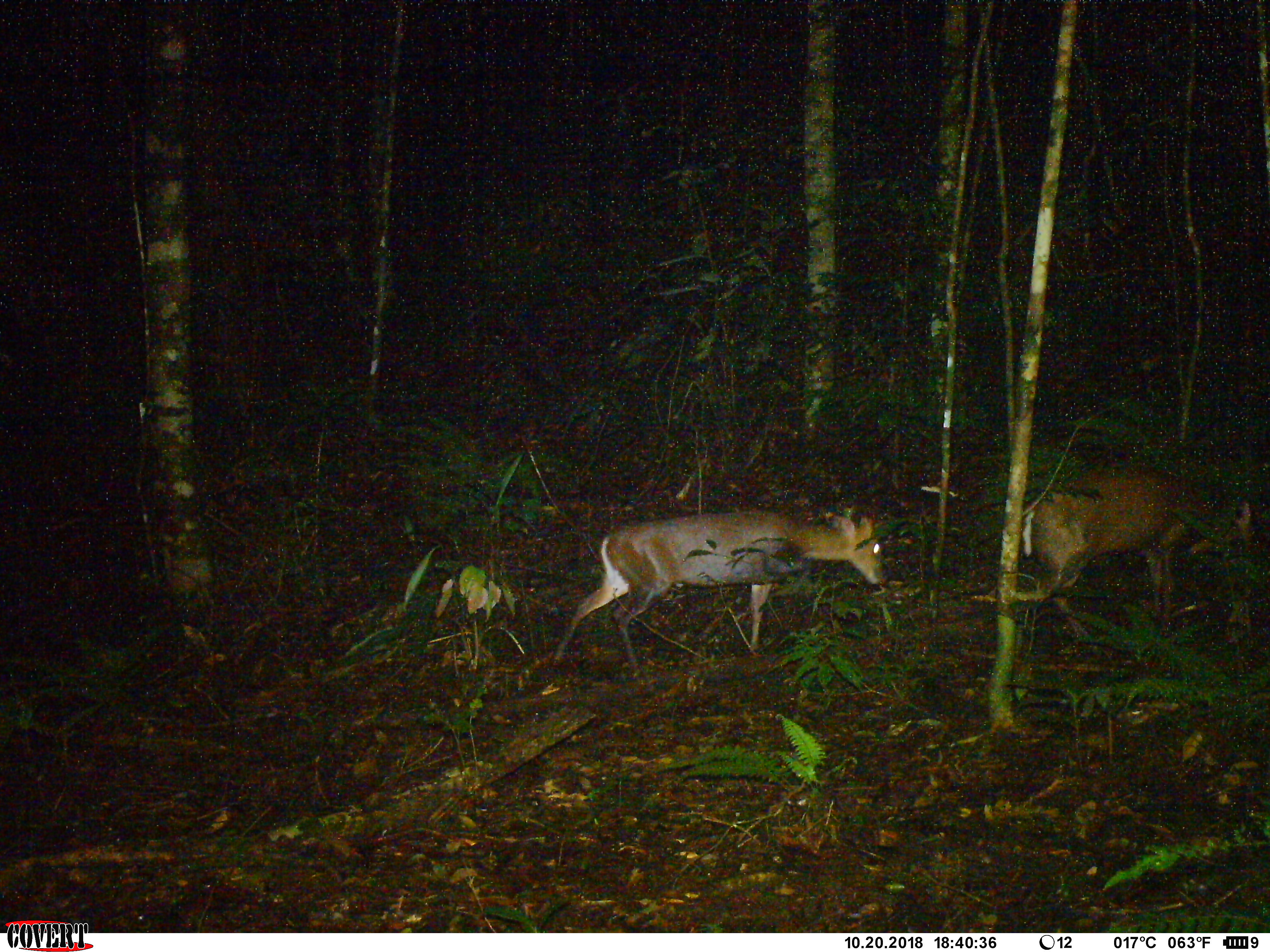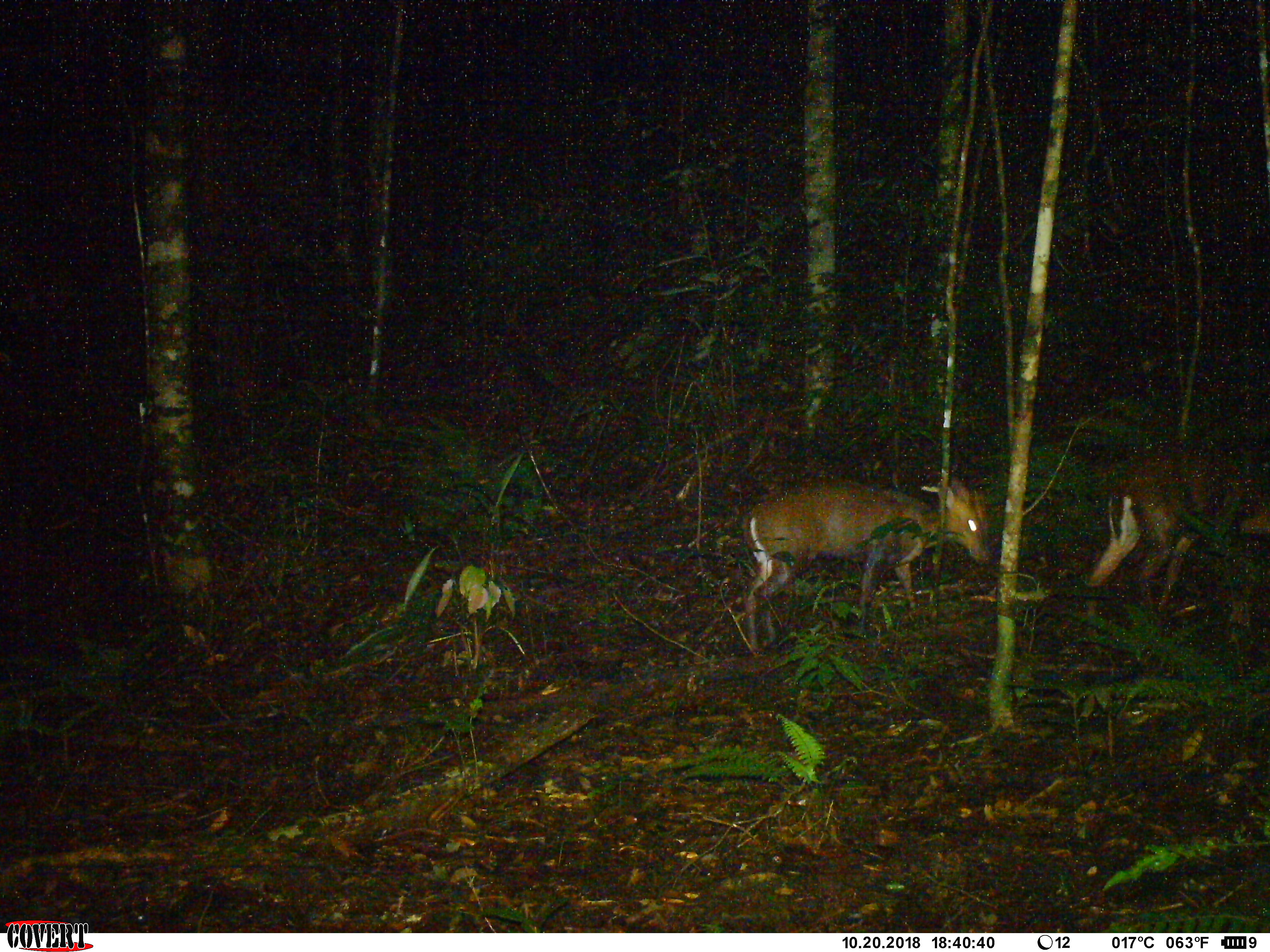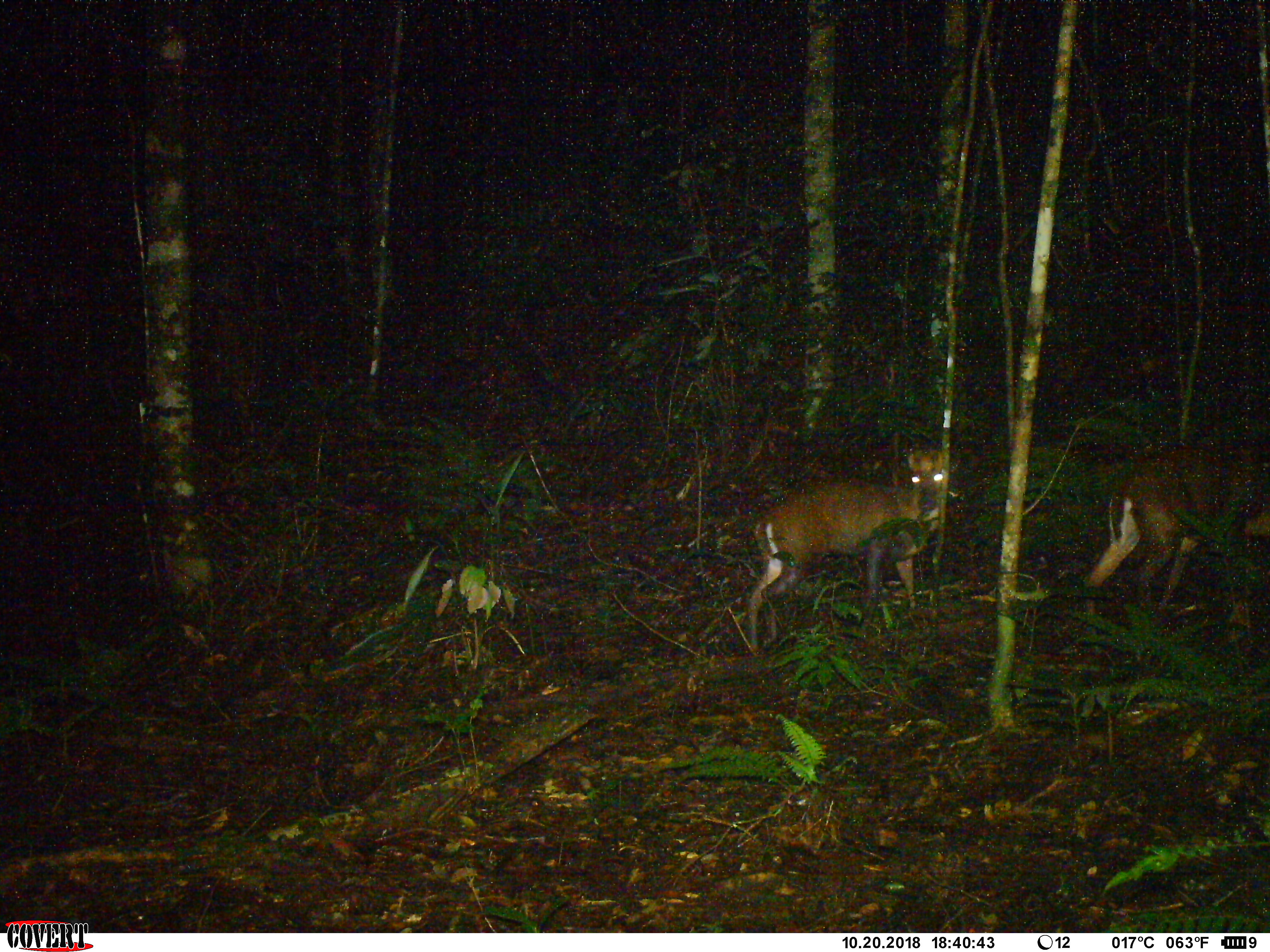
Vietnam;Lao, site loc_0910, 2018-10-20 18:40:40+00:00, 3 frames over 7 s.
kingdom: Animalia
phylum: Chordata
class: Mammalia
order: Artiodactyla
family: Cervidae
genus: Muntiacus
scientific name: Muntiacus rooseveltorum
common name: roosevelt's muntjac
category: roosevelts muntjac group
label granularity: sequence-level